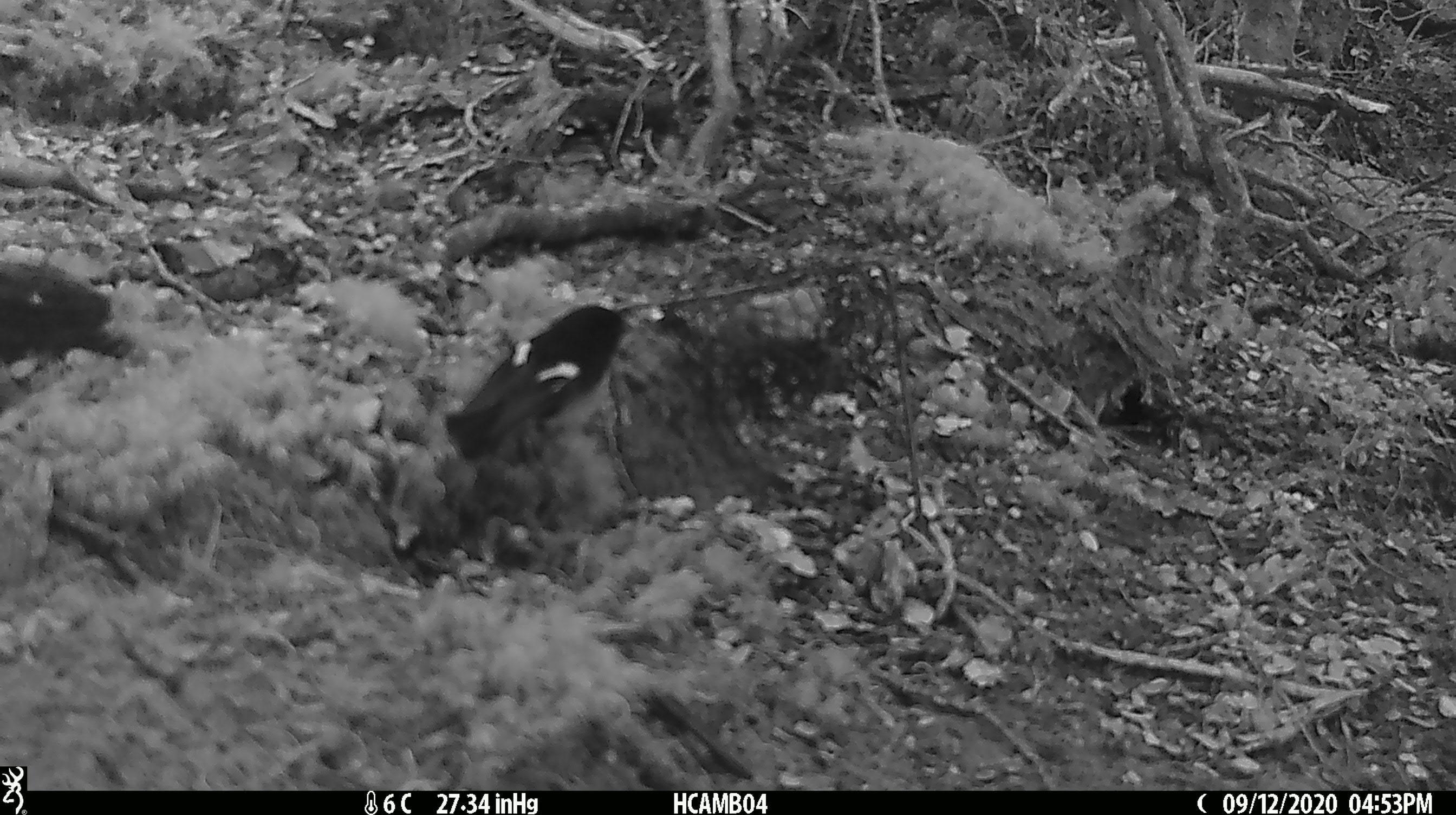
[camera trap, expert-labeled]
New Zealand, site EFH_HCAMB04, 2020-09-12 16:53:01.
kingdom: Animalia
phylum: Chordata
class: Aves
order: Passeriformes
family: Petroicidae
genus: Petroica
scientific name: Petroica macrocephala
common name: tomtit